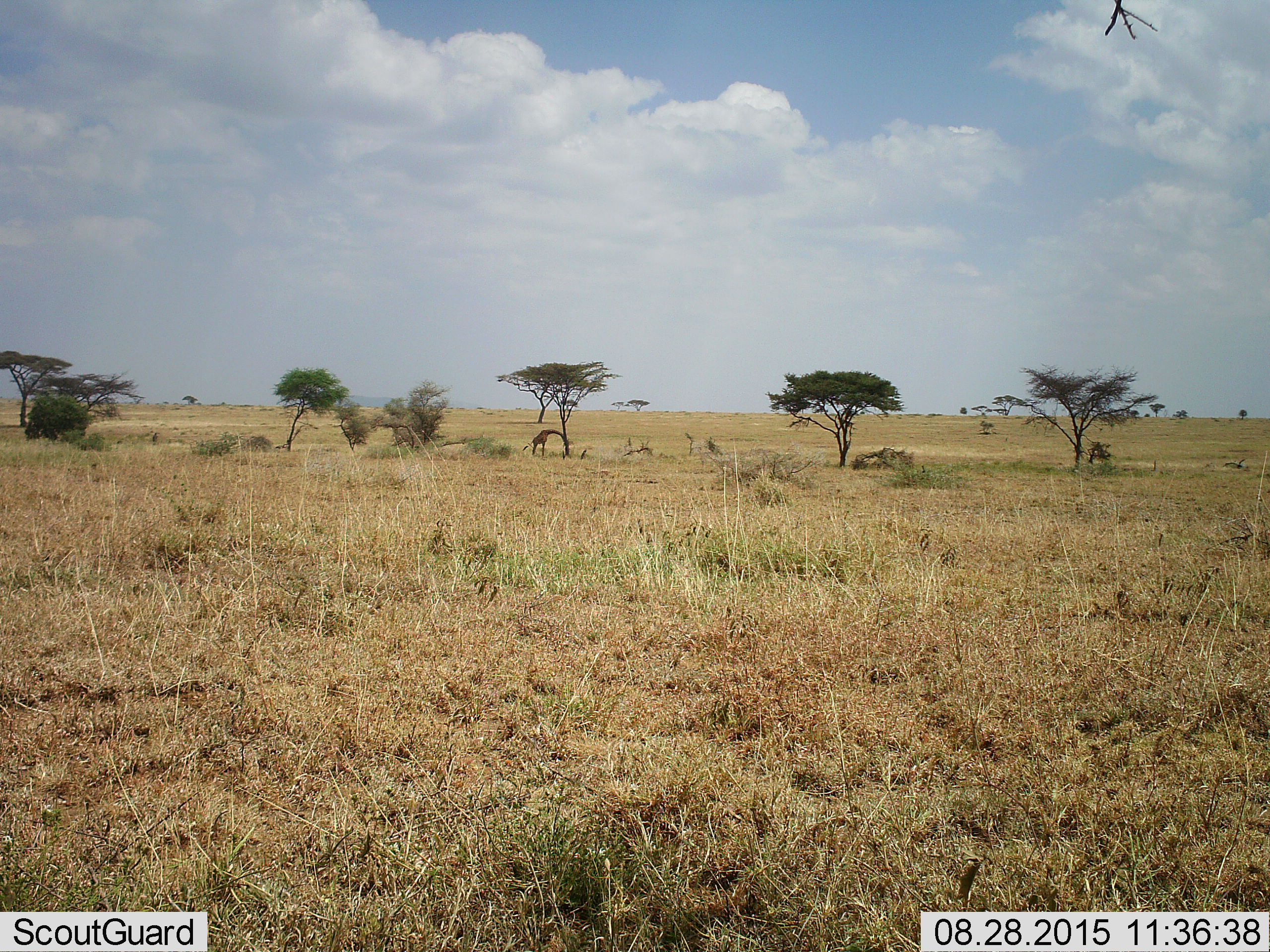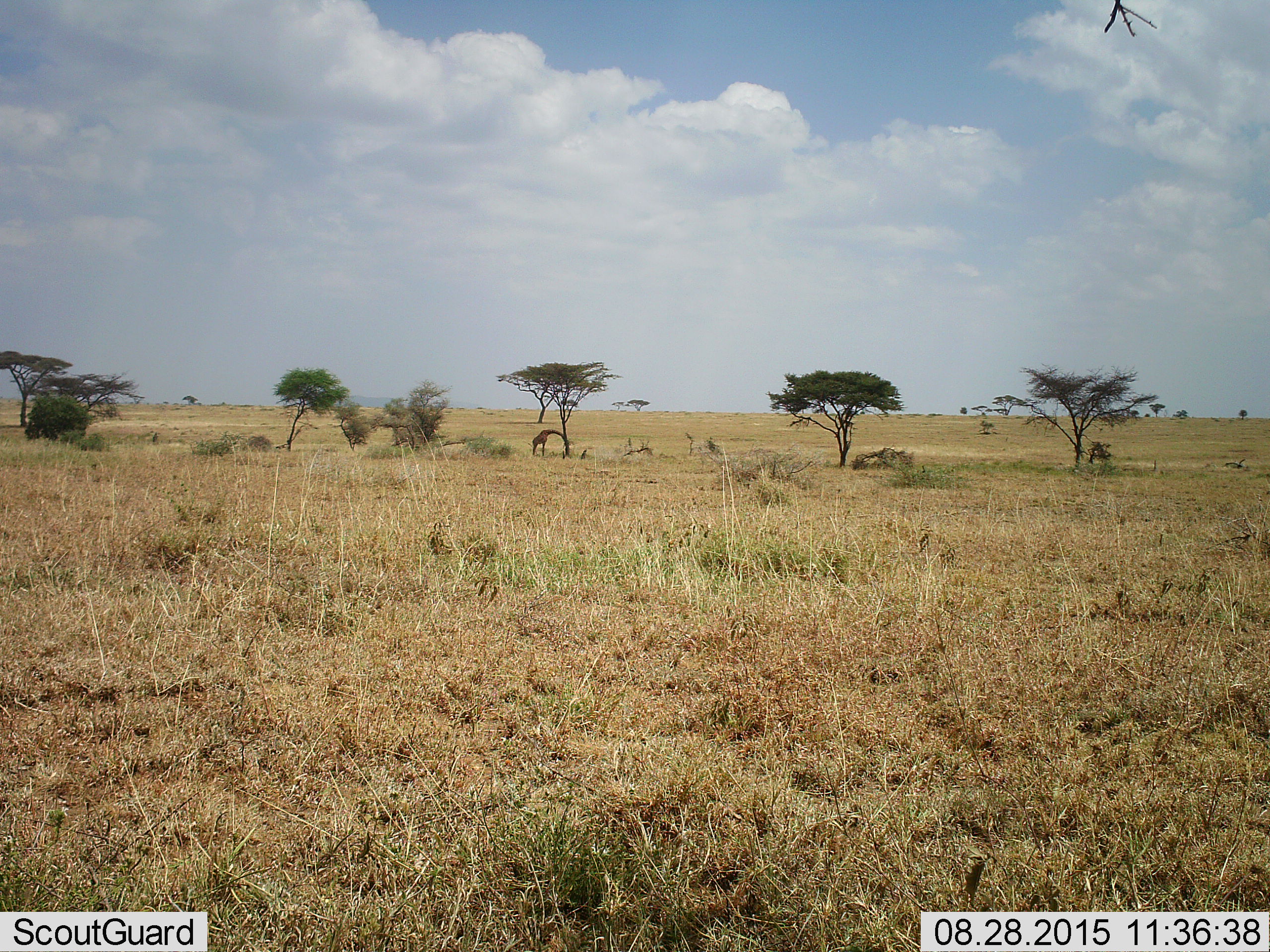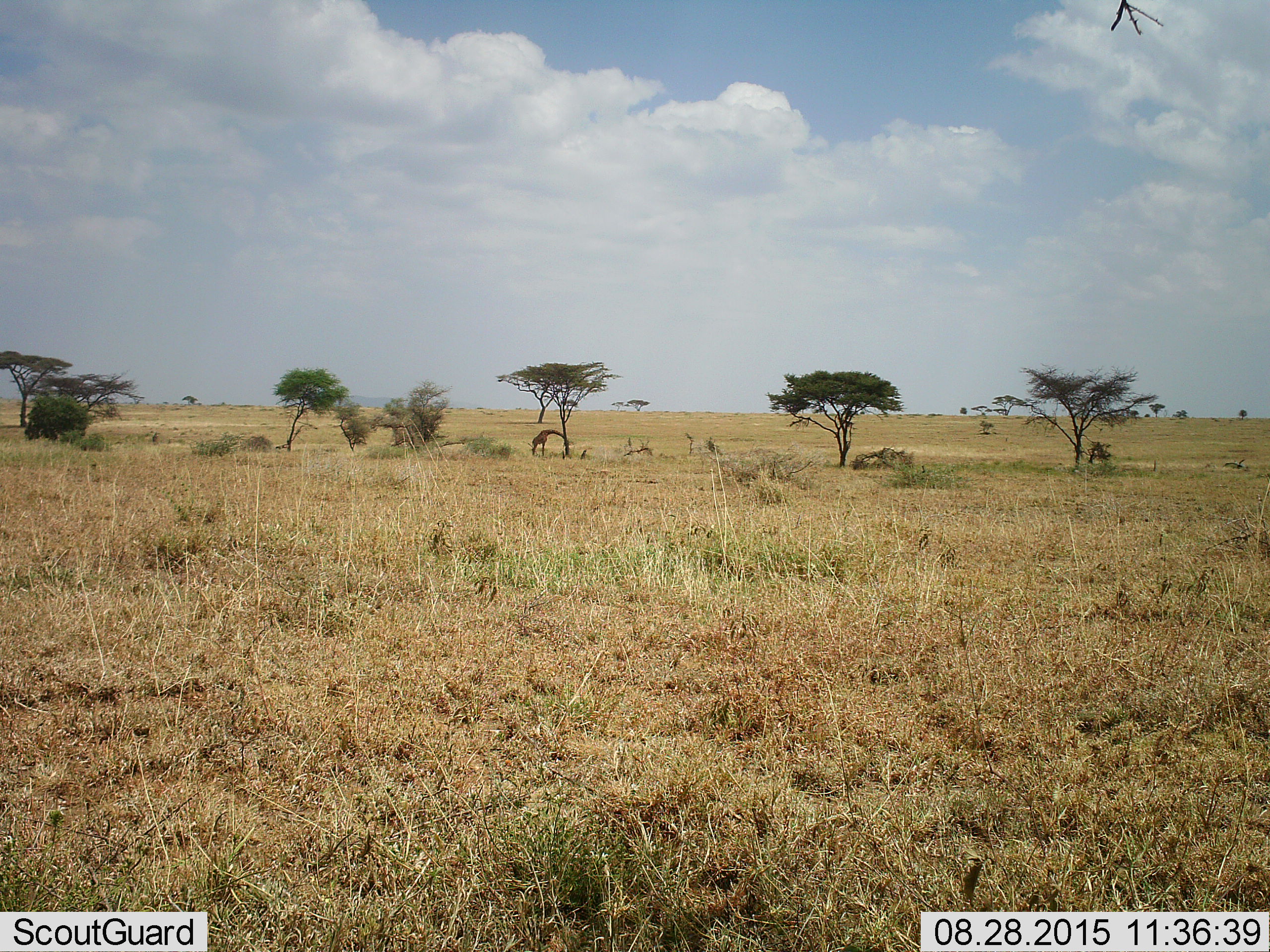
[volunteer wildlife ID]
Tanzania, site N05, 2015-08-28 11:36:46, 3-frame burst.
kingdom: Animalia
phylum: Chordata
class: Mammalia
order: Artiodactyla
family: Giraffidae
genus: Giraffa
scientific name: Giraffa camelopardalis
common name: giraffe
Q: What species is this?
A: Giraffe (Giraffa camelopardalis).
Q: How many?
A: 1.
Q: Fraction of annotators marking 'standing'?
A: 50%.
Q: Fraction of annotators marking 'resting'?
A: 0%.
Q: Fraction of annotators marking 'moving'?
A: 17%.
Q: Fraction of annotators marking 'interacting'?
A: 0%.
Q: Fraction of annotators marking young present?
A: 0%.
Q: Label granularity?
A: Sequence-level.